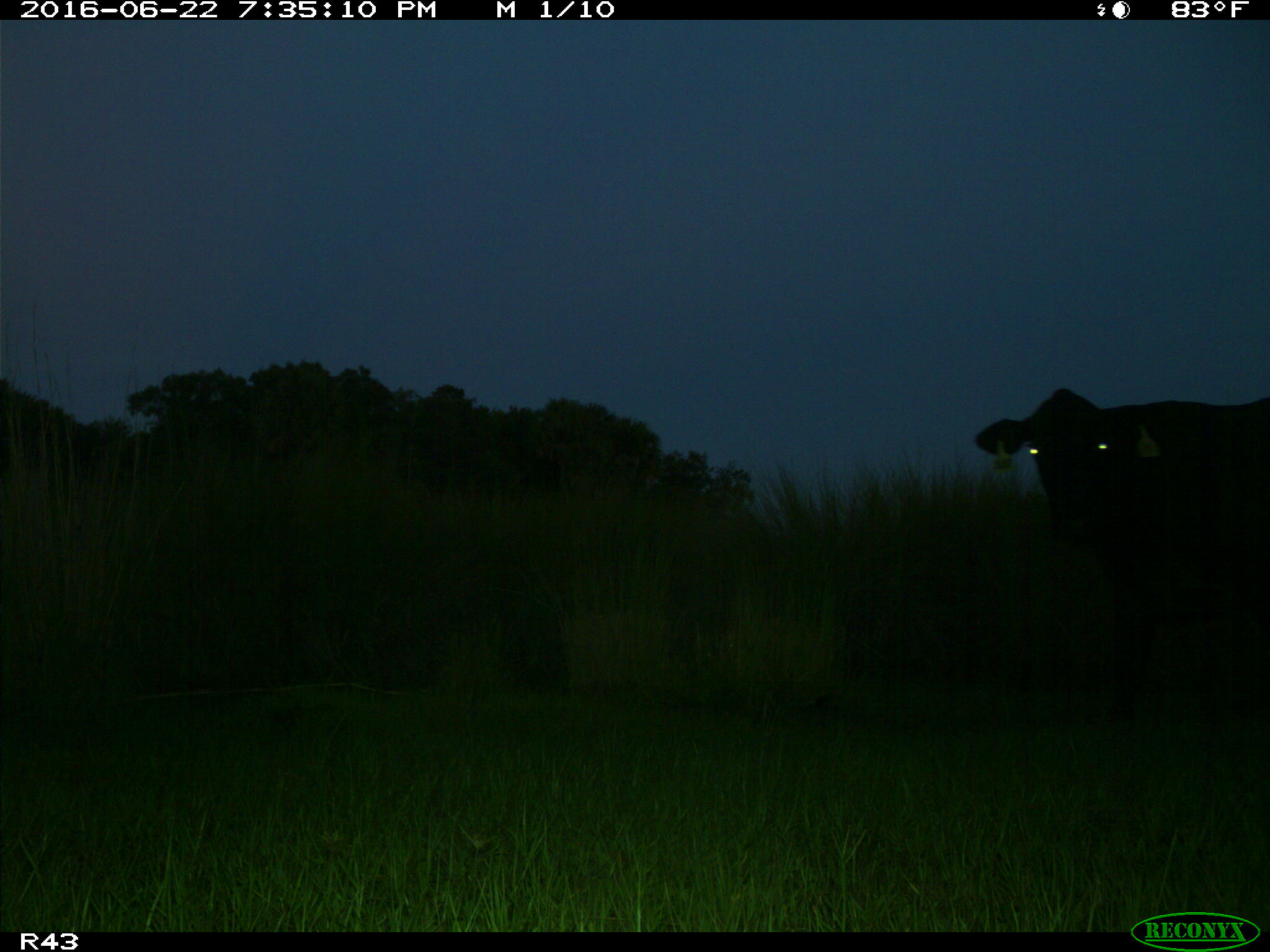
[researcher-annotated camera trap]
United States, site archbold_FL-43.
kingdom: Animalia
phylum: Chordata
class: Mammalia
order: Artiodactyla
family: Bovidae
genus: Bos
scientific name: Bos taurus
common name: domestic cow